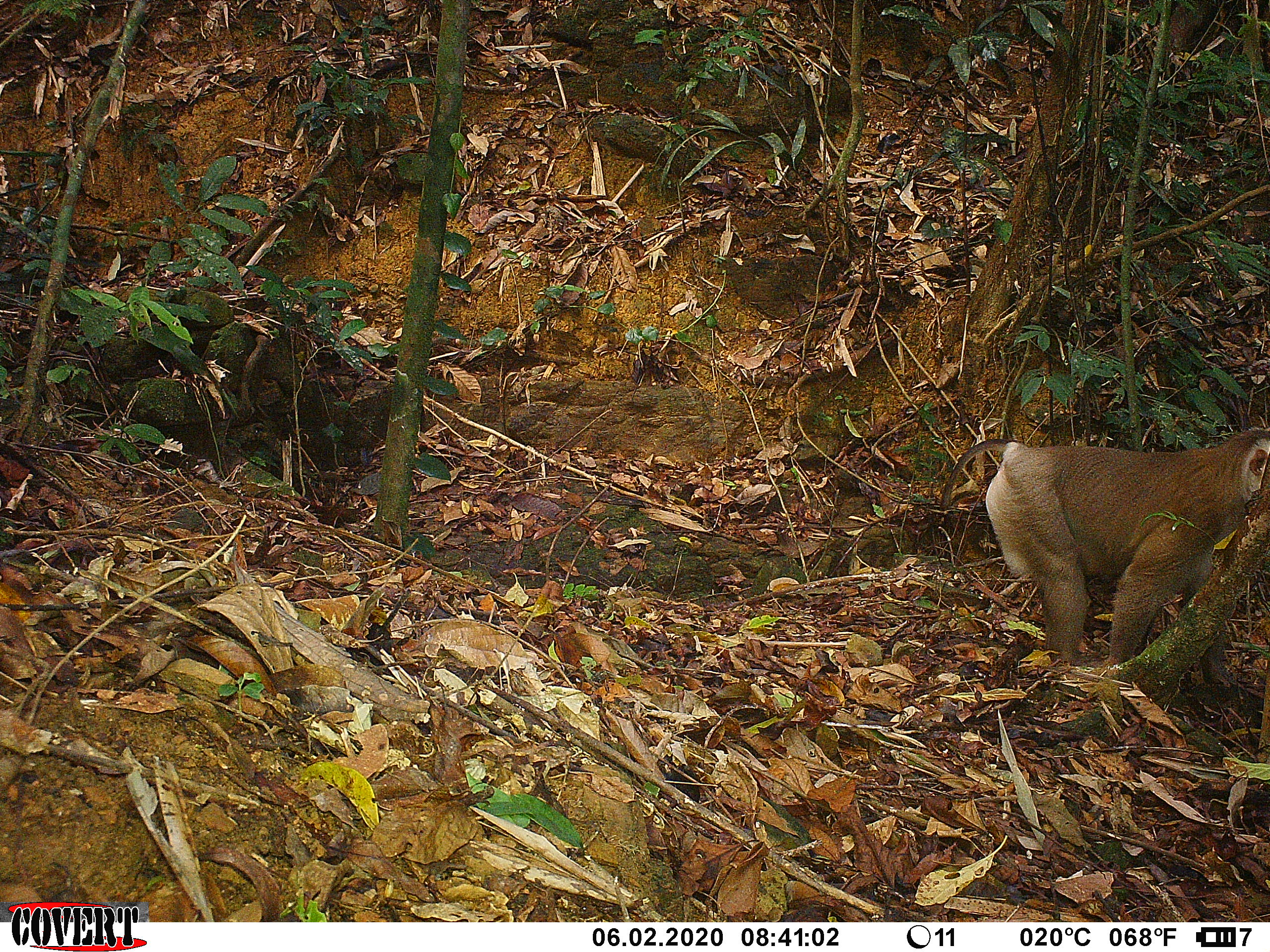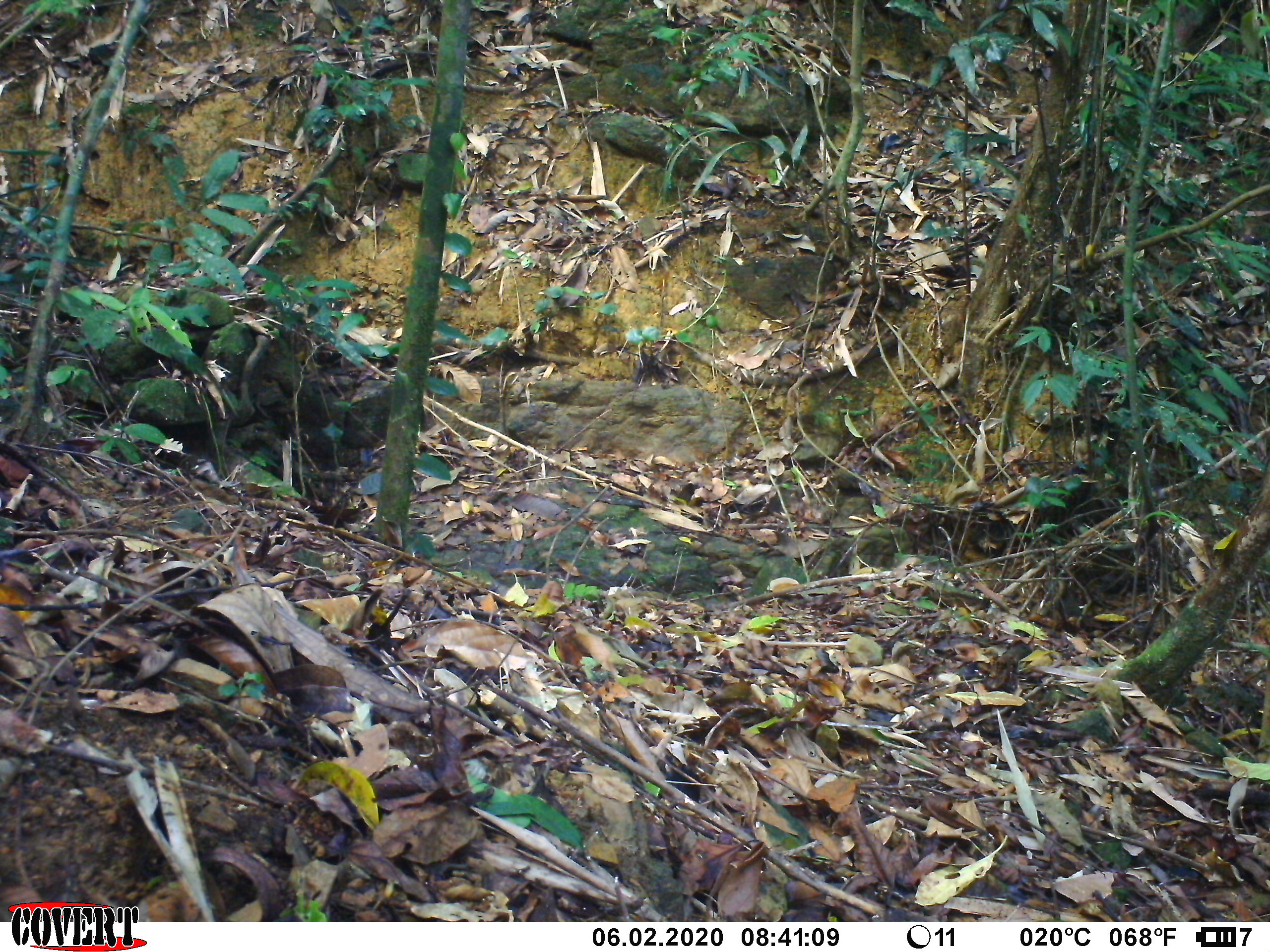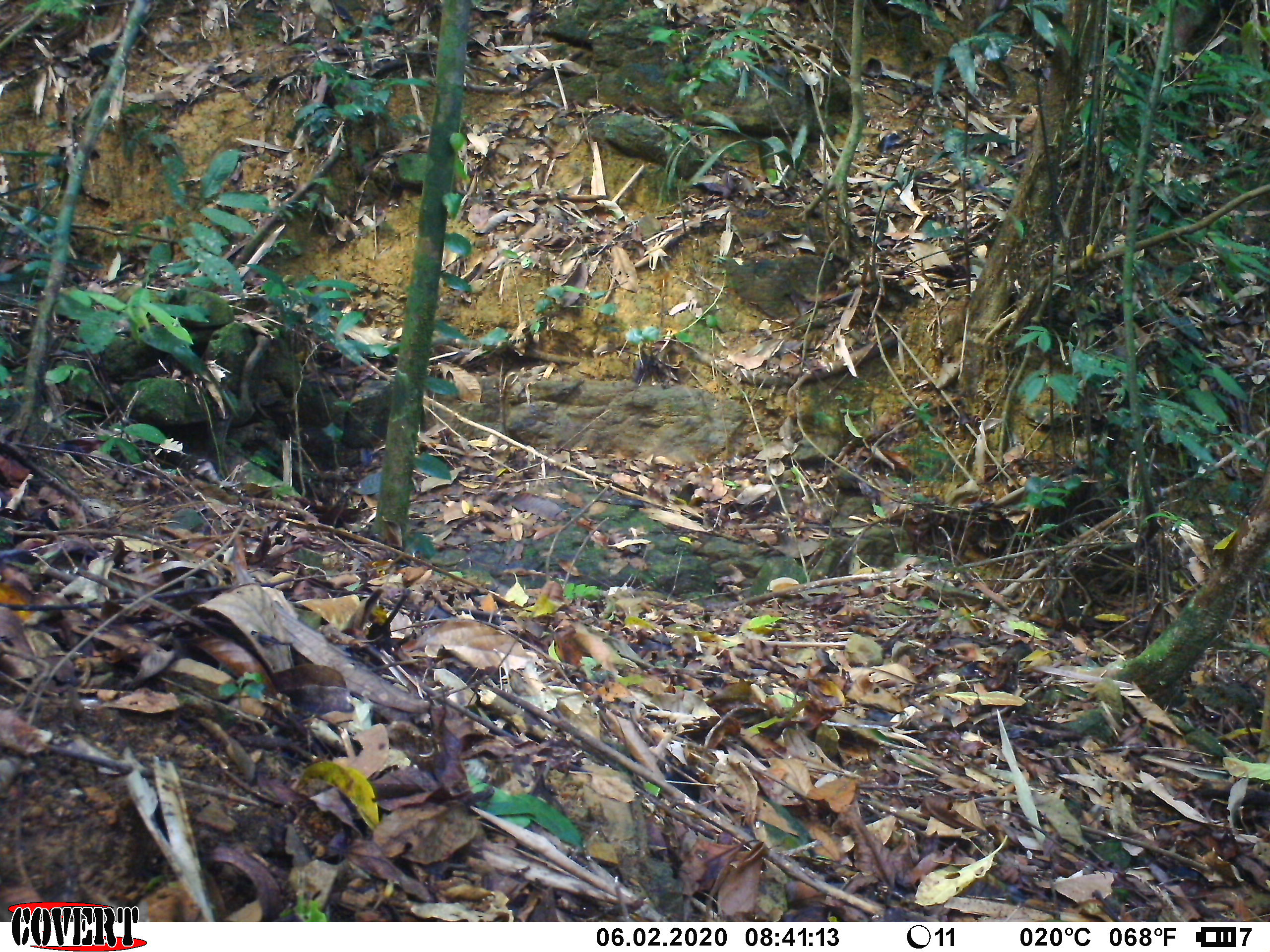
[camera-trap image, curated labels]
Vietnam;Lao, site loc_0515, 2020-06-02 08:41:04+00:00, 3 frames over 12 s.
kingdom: Animalia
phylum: Chordata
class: Mammalia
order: Primates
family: Cercopithecidae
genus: Macaca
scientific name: Macaca nemestrina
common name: pig-tailed macaque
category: pig tailed macaque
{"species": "pig tailed macaque (pig-tailed macaque) (Macaca nemestrina)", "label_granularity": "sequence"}